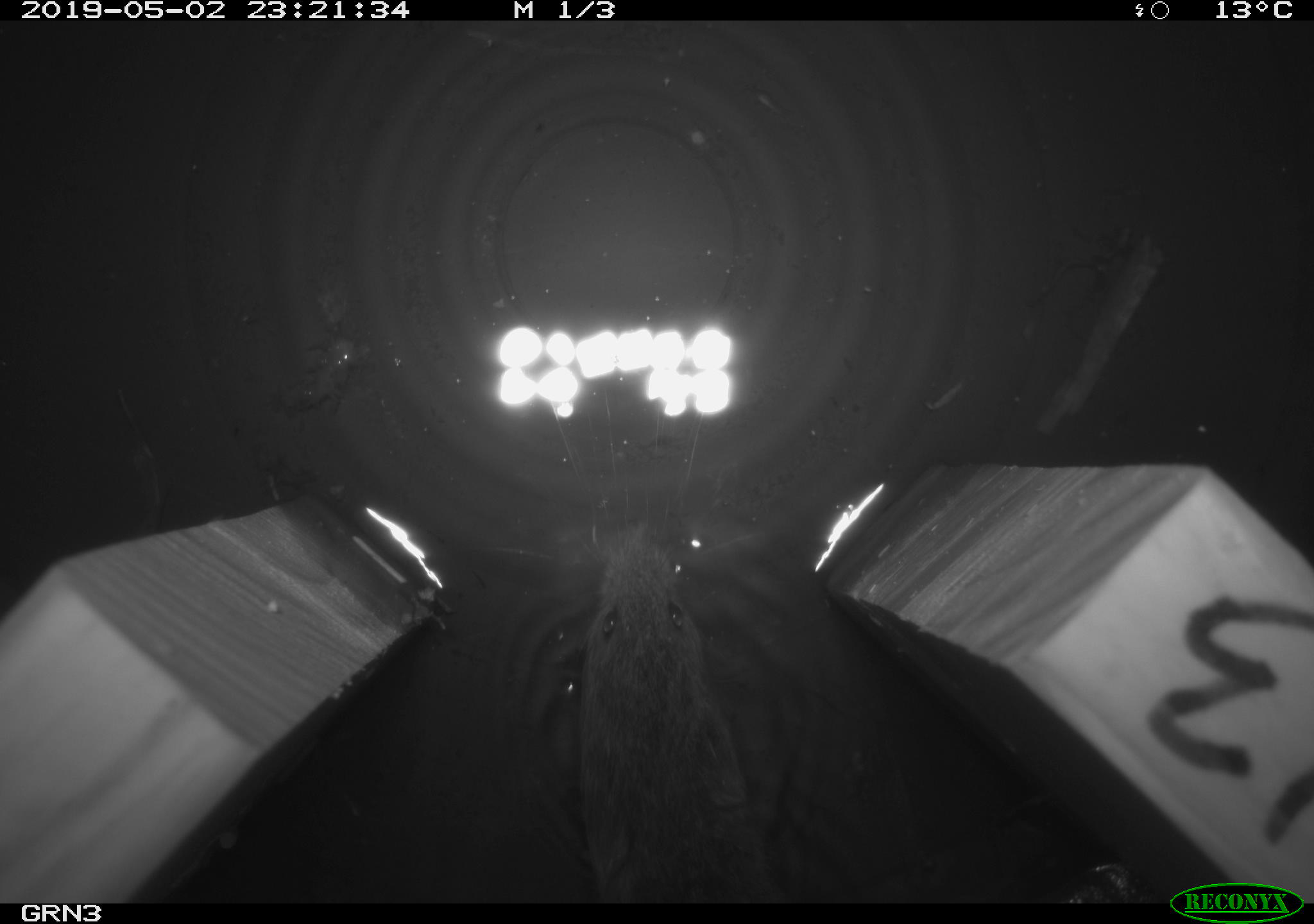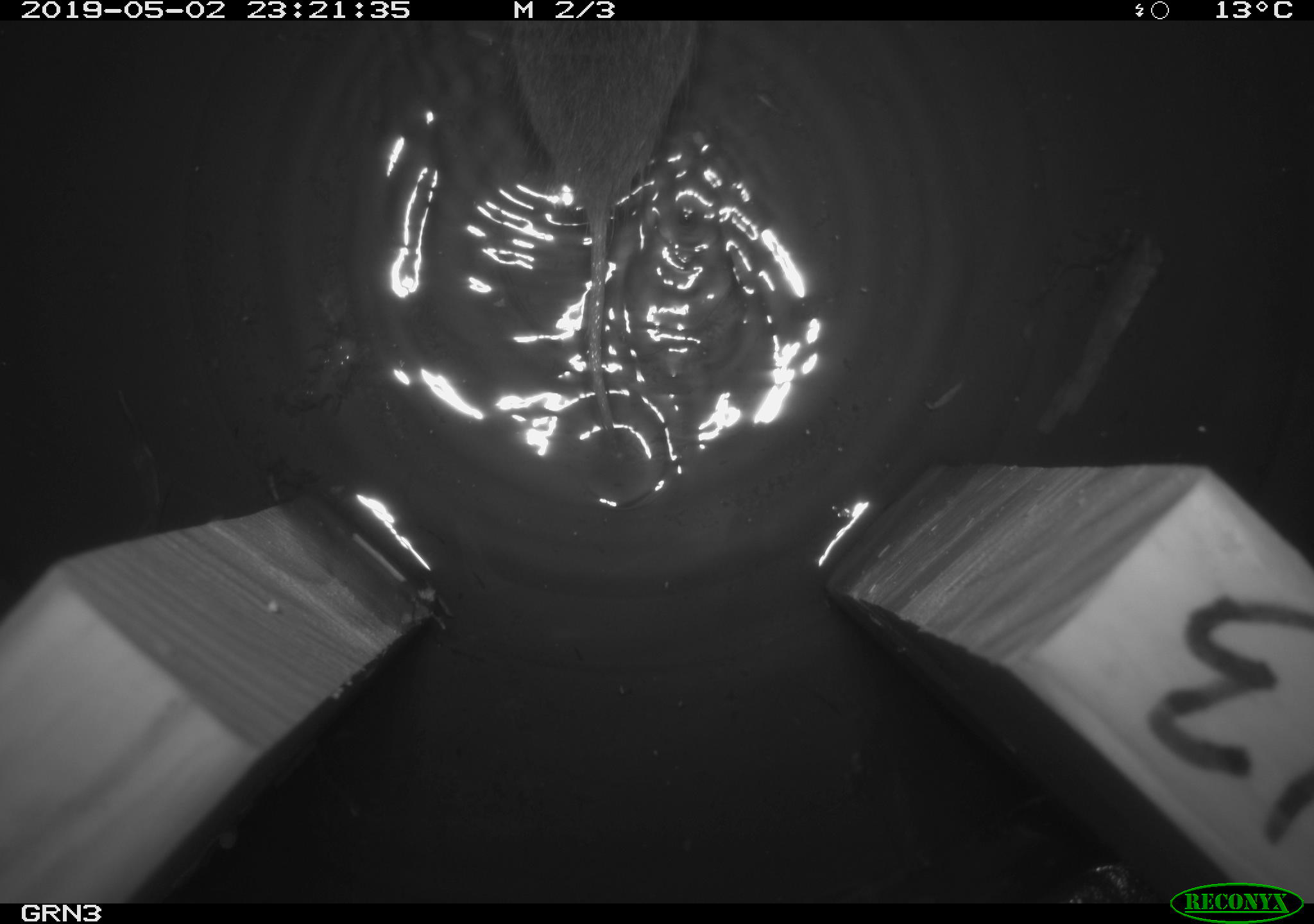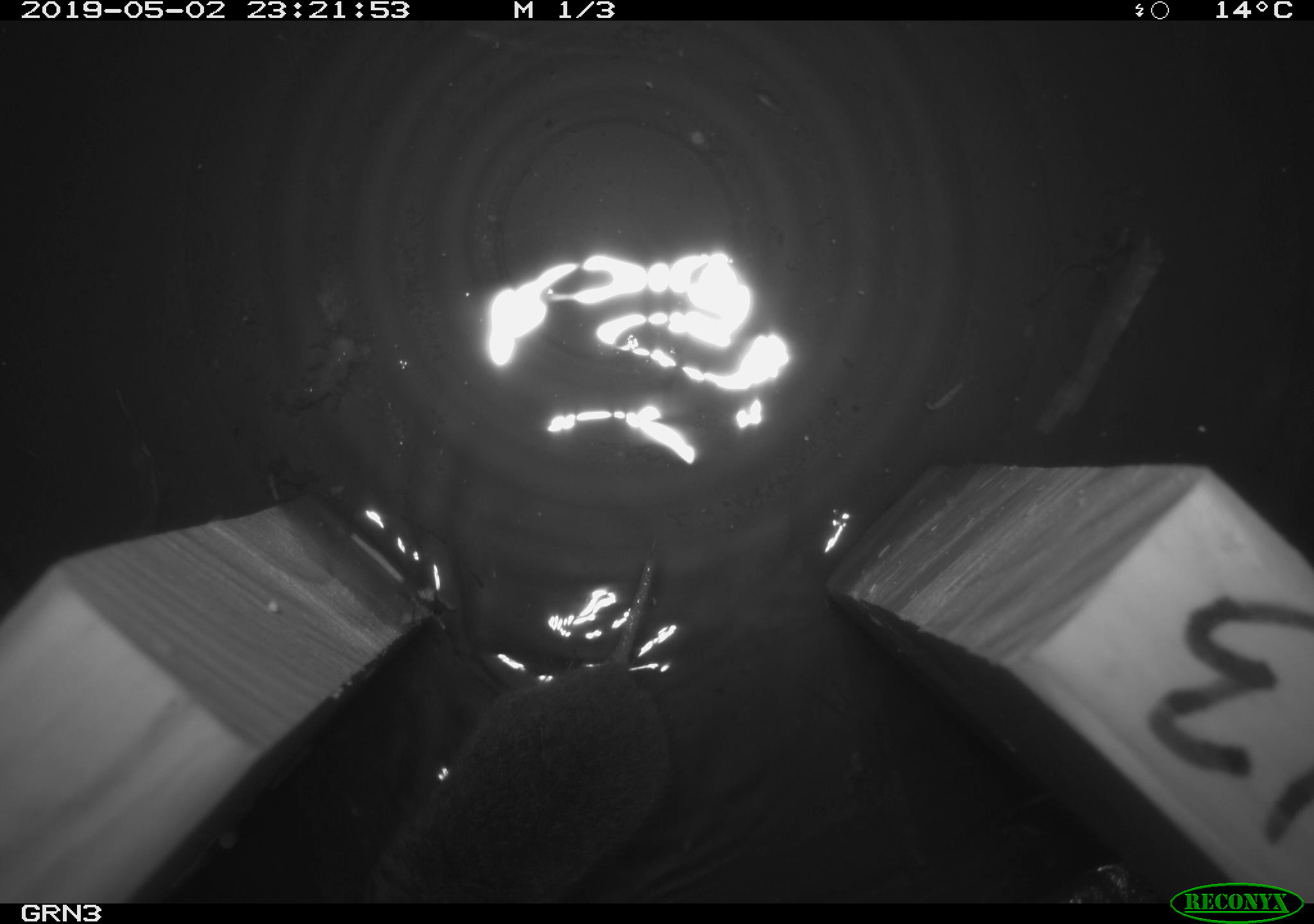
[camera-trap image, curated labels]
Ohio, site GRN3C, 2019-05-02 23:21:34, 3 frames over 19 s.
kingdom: Animalia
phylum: Chordata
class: Mammalia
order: Rodentia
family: Cricetidae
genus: Microtus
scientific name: Microtus pennsylvanicus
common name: meadow vole